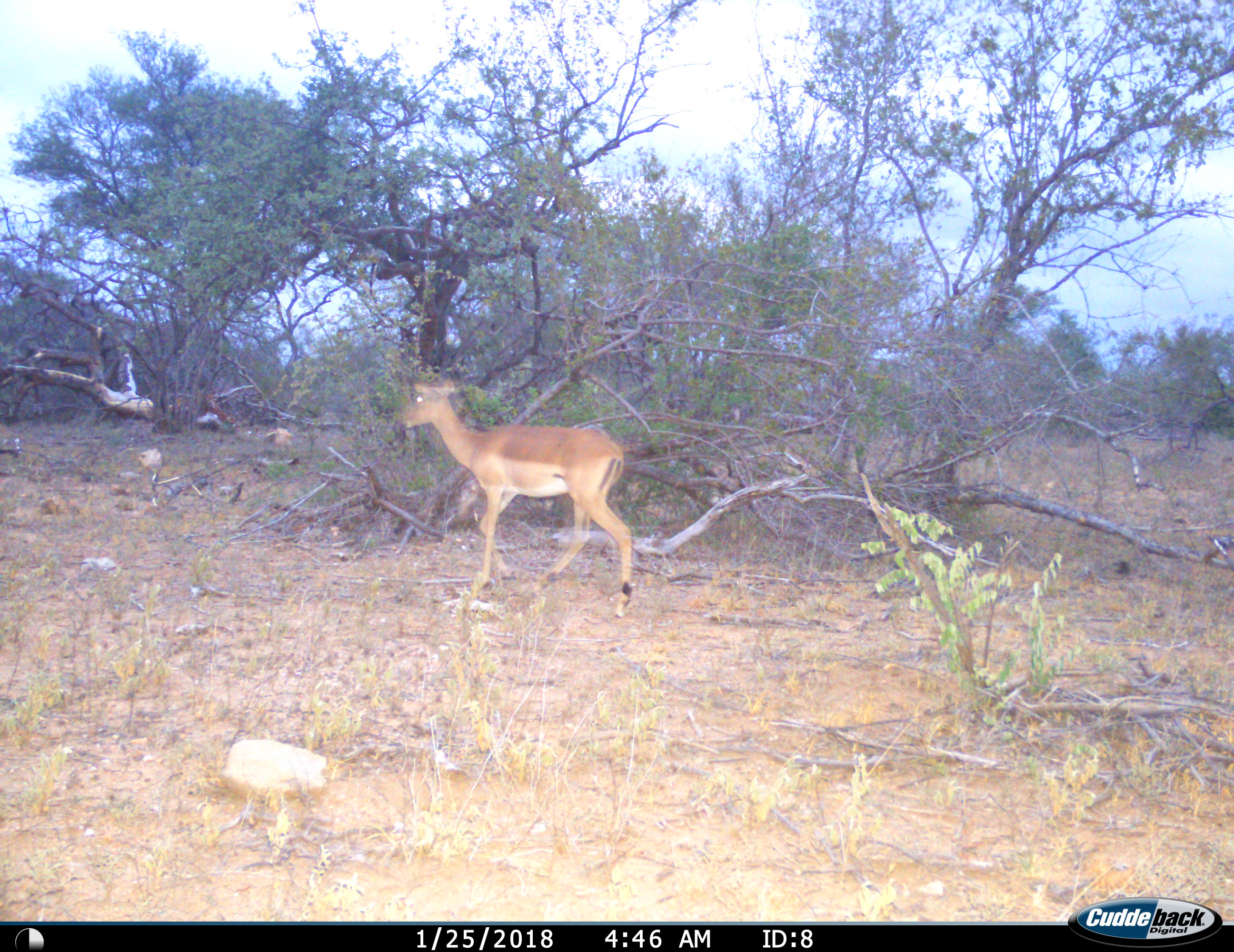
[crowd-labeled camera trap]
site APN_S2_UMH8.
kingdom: Animalia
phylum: Chordata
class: Mammalia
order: Artiodactyla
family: Bovidae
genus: Aepyceros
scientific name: Aepyceros melampus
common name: impala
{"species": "impala (Aepyceros melampus)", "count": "1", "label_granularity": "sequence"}